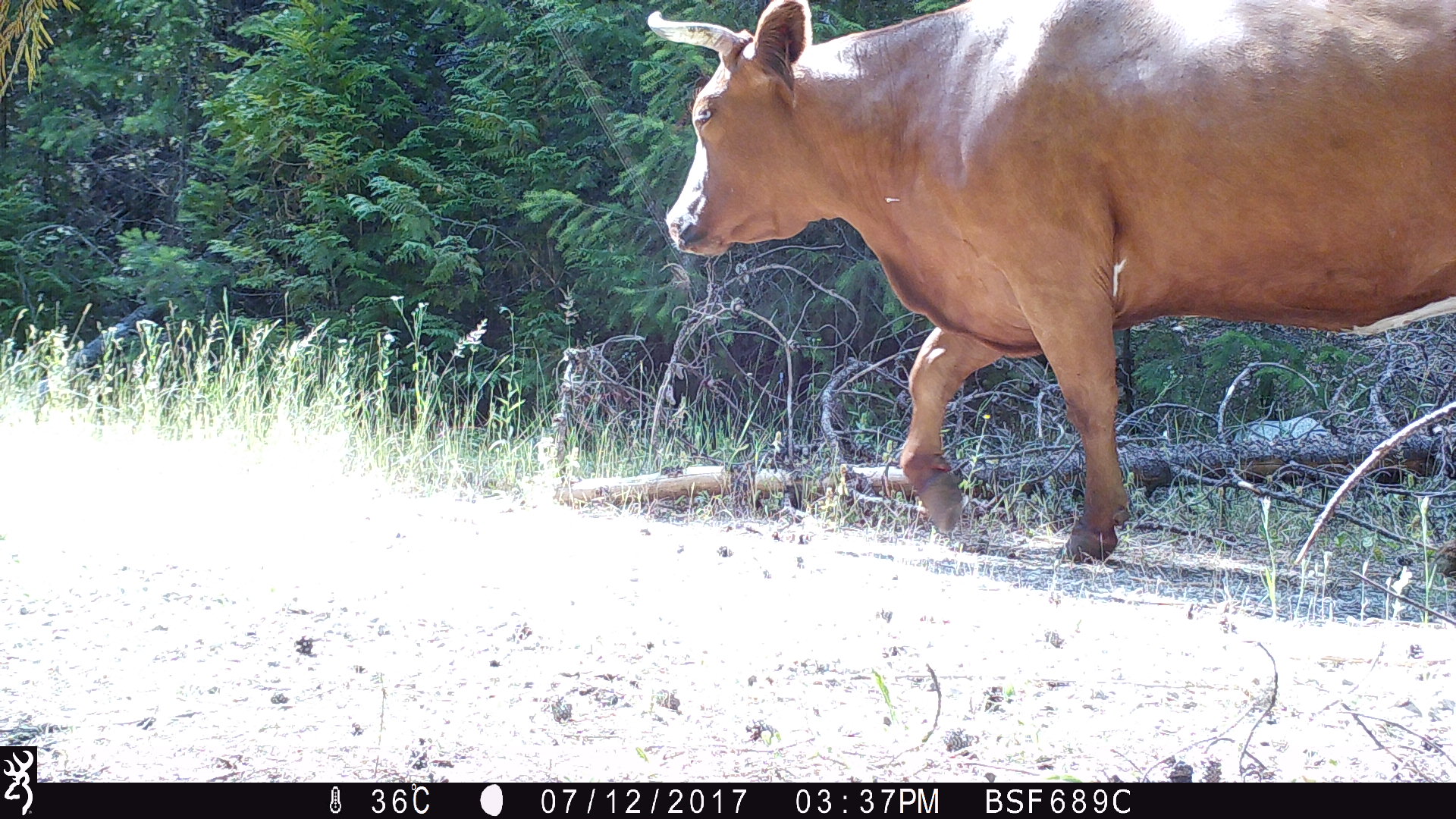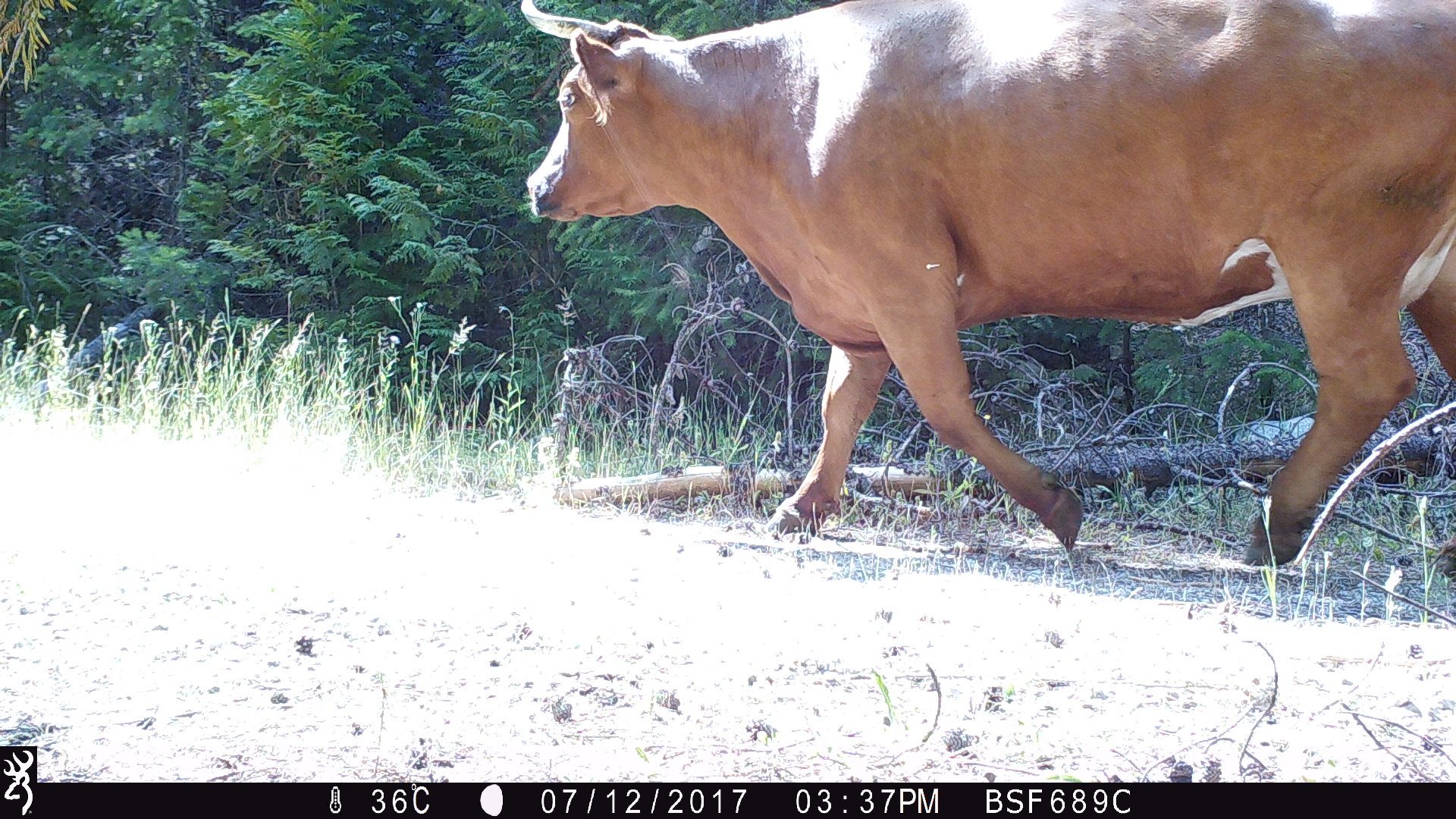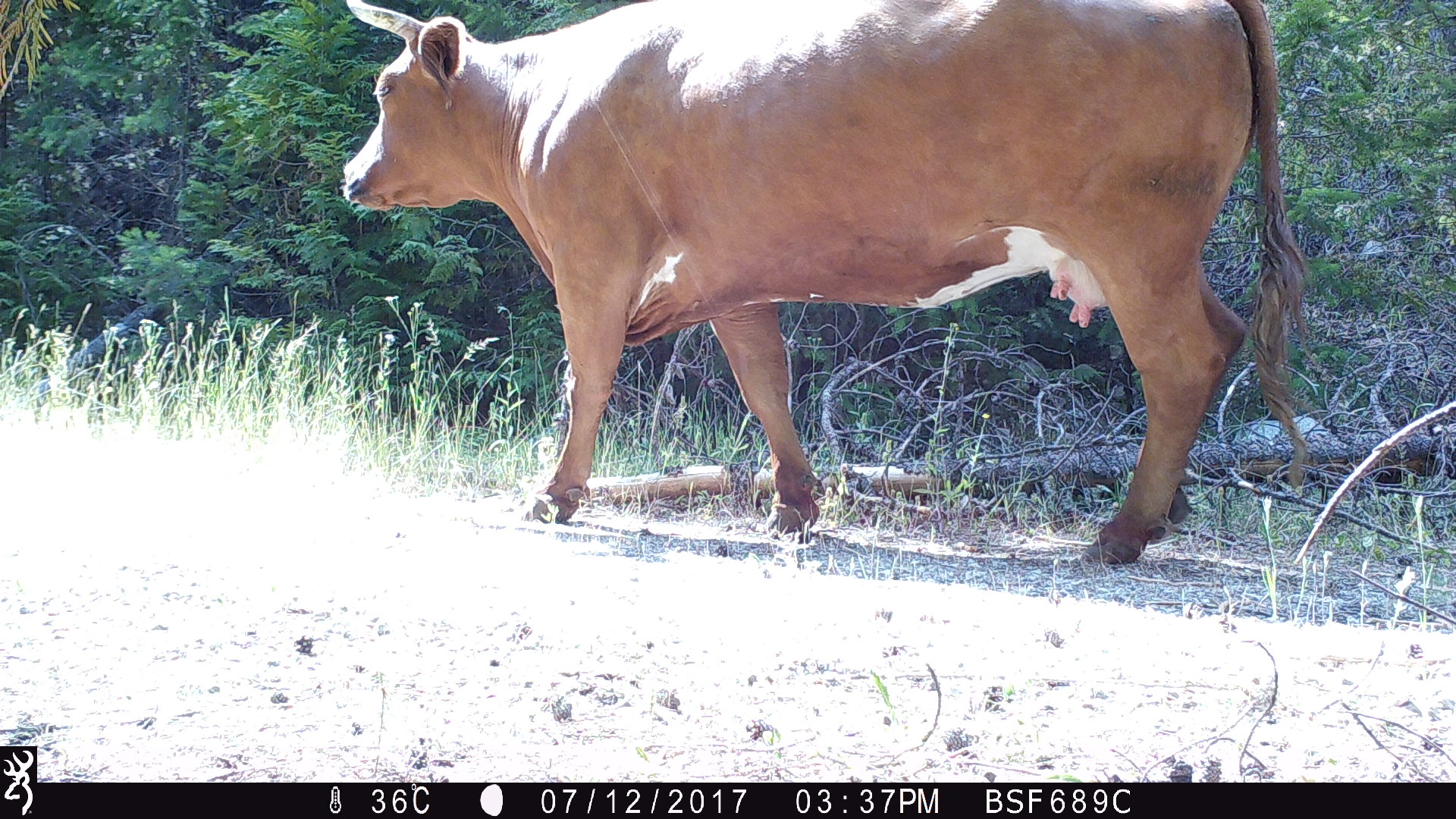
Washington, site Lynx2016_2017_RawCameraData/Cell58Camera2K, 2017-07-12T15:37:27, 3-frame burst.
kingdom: Animalia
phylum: Chordata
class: Mammalia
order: Artiodactyla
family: Bovidae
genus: Bos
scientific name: Bos taurus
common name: domestic cattle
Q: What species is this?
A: Domestic cattle (Bos taurus).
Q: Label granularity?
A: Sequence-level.